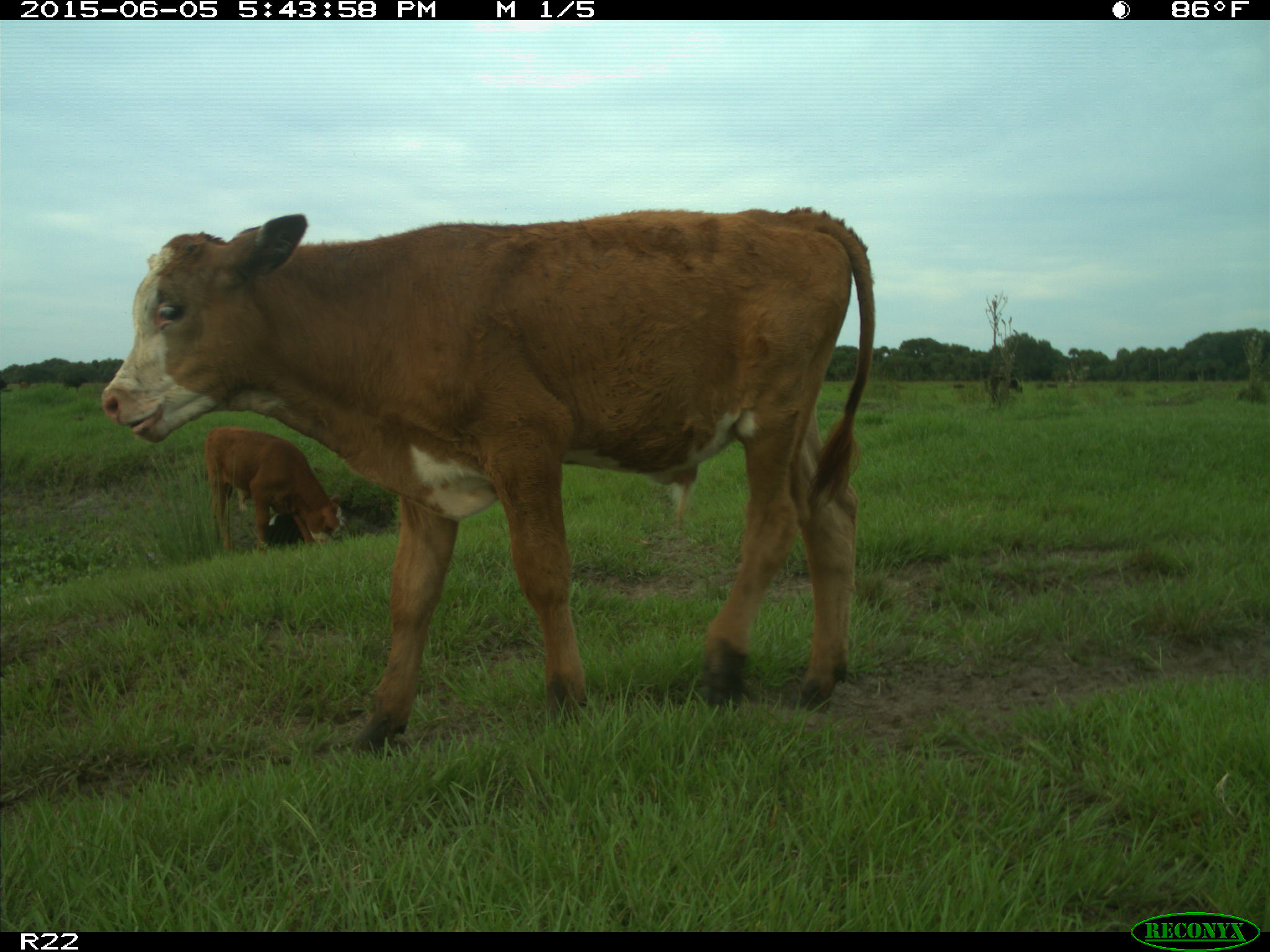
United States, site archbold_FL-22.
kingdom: Animalia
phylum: Chordata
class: Mammalia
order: Artiodactyla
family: Bovidae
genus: Bos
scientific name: Bos taurus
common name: domestic cow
Bos taurus (domestic cow).